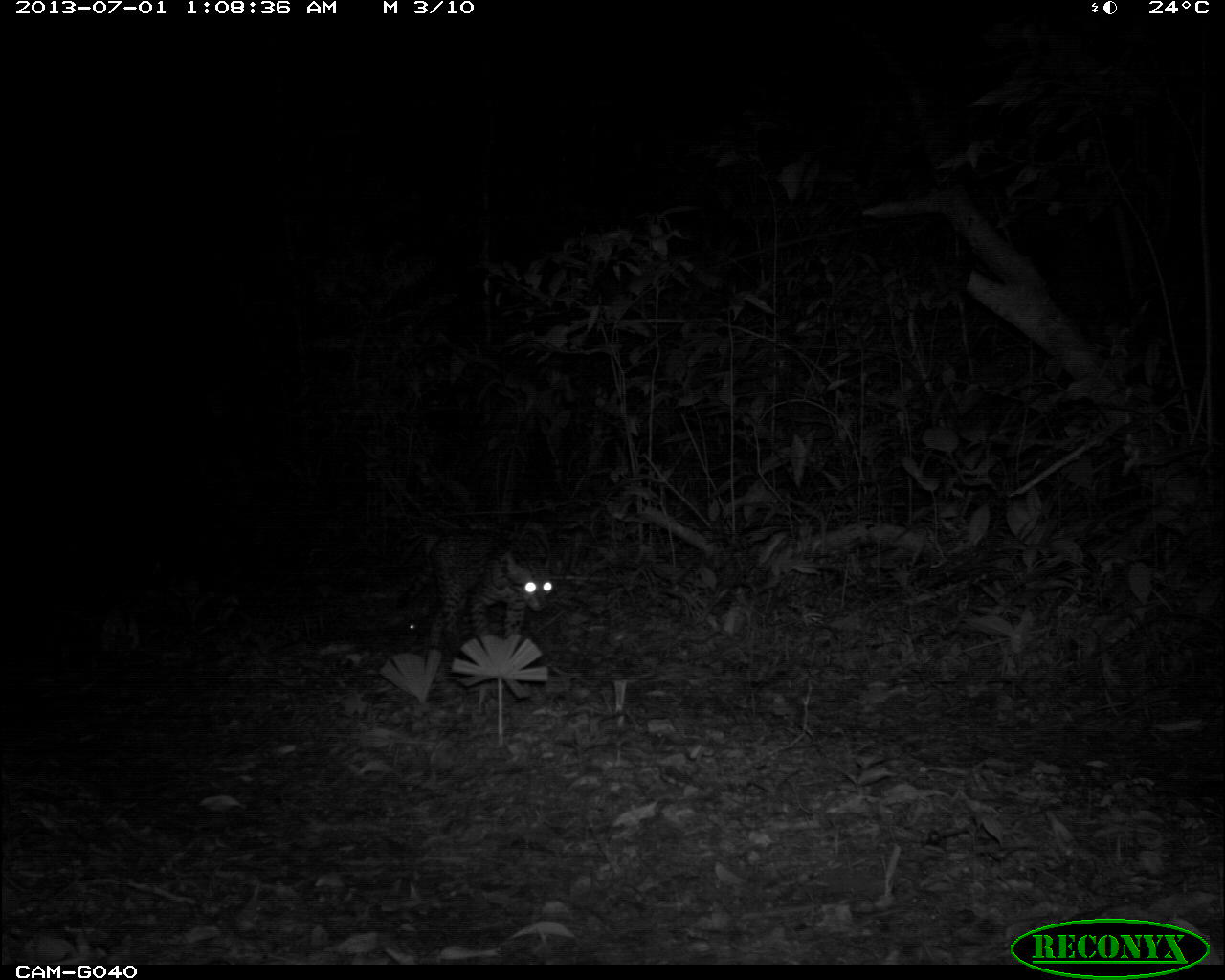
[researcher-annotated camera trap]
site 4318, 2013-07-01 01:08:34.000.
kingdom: Animalia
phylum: Chordata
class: Mammalia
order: Carnivora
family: Felidae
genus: Leopardus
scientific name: Leopardus pardalis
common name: ocelot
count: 1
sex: female